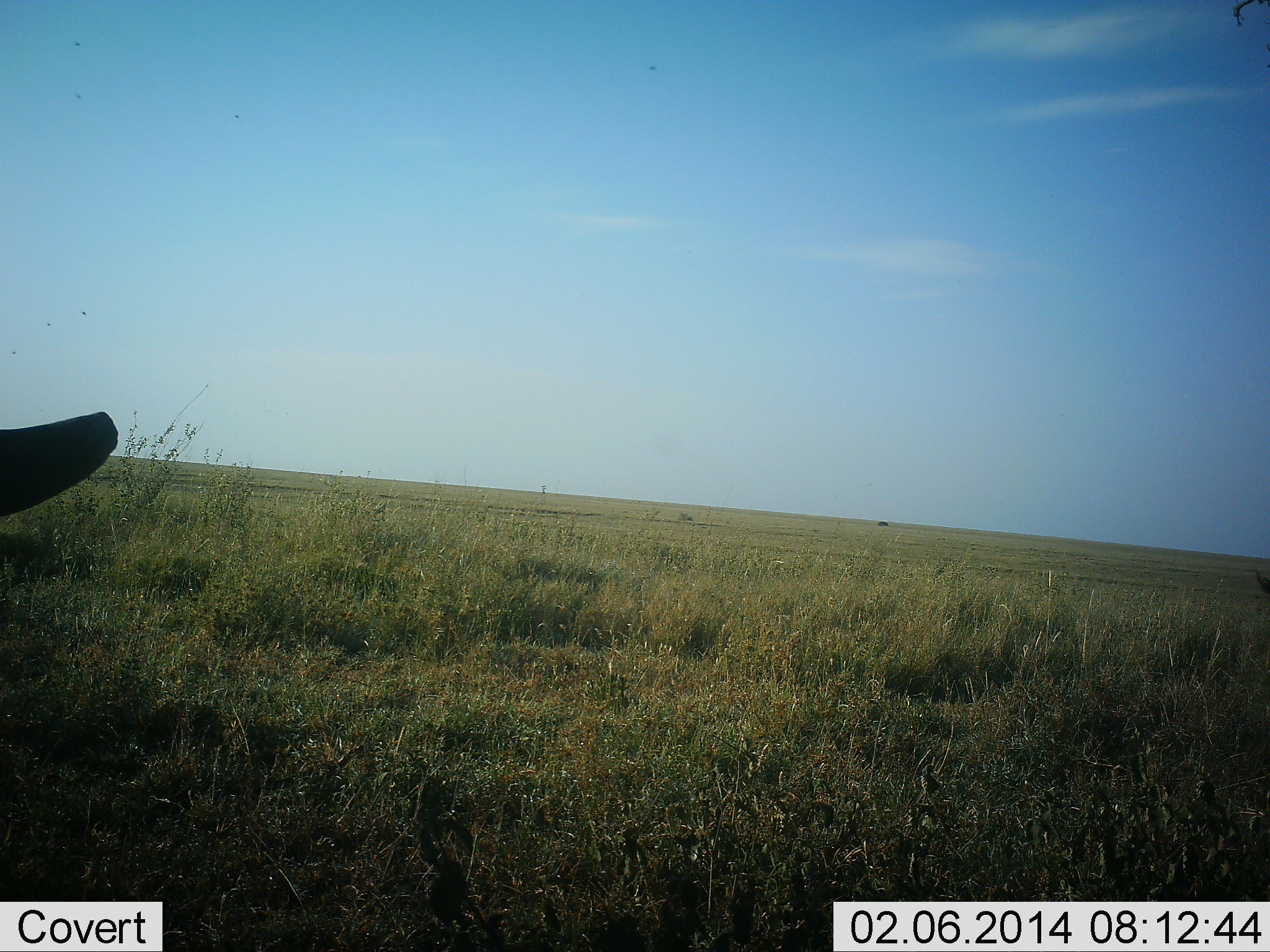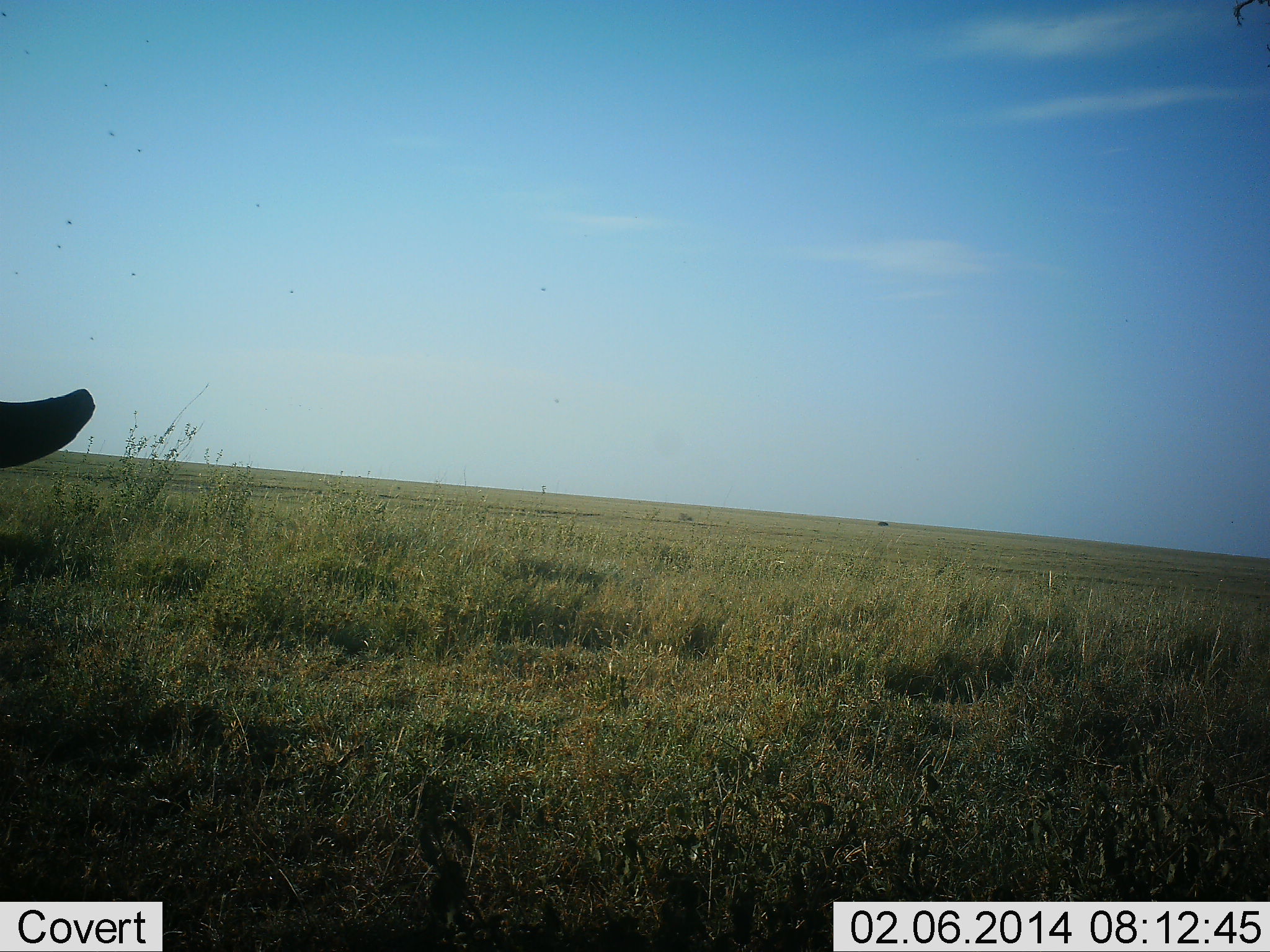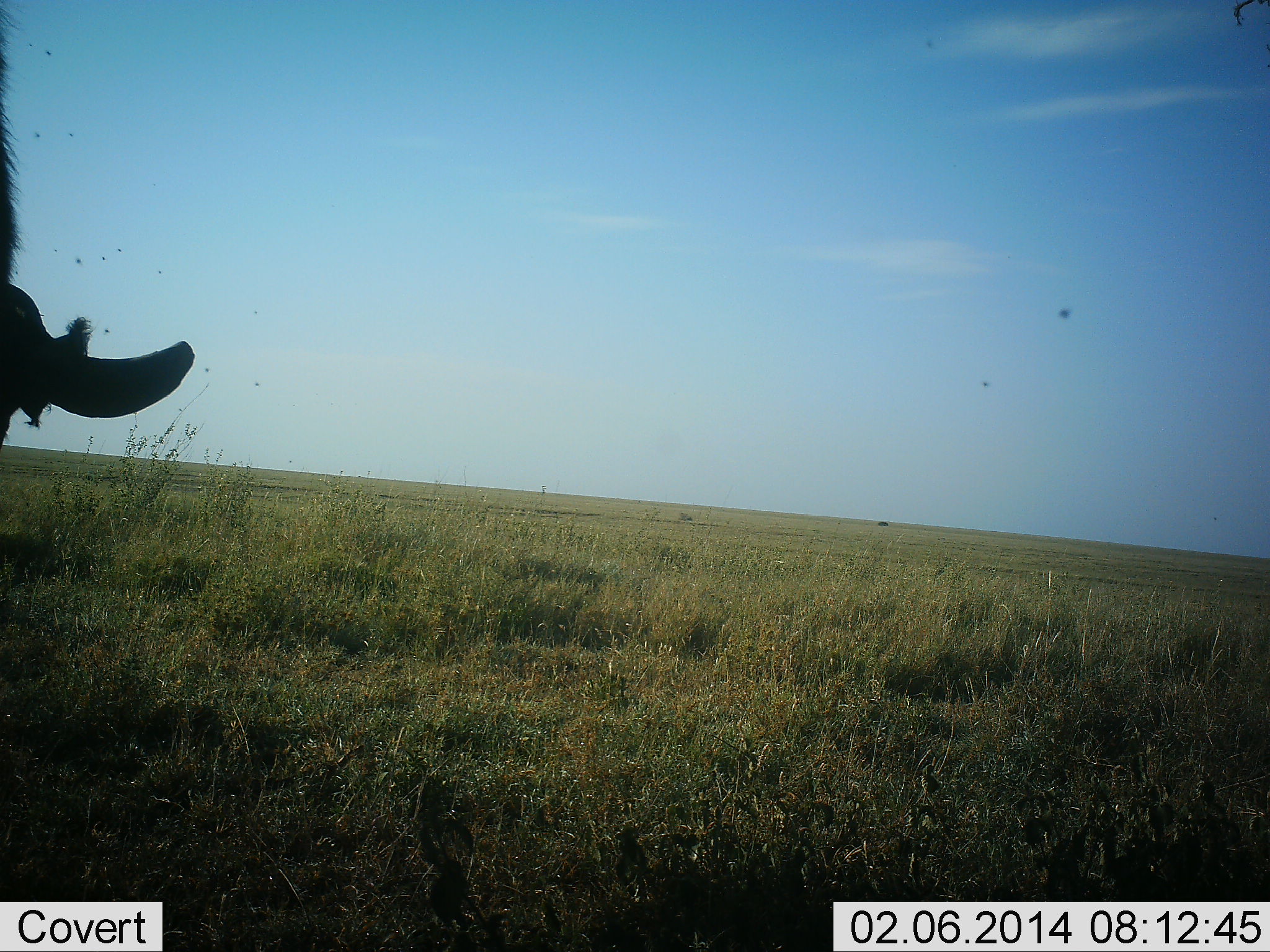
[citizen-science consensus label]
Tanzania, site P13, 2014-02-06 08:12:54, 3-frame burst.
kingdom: Animalia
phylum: Chordata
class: Mammalia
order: Artiodactyla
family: Bovidae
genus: Connochaetes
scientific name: Connochaetes taurinus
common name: blue wildebeest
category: wildebeest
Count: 1.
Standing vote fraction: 75%.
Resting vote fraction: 0%.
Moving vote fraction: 0%.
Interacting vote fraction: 0%.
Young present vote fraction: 0%.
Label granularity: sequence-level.